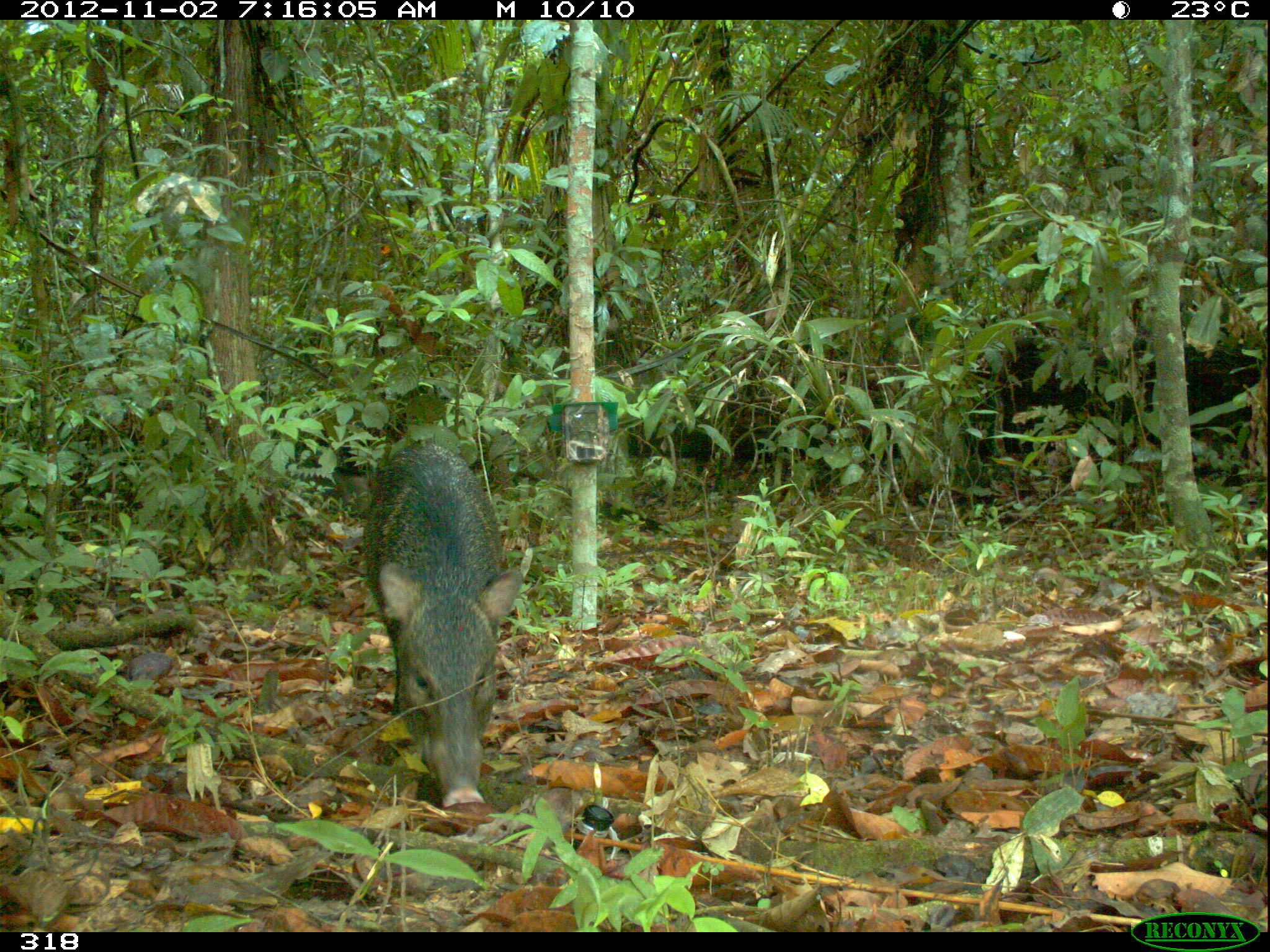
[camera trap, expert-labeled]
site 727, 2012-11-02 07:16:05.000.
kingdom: Animalia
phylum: Chordata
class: Mammalia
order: Artiodactyla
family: Tayassuidae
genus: Pecari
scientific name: Pecari tajacu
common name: collared peccary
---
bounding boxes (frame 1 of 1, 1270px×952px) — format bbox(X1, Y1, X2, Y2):
pecari tajacu: bbox(361, 442, 525, 808)